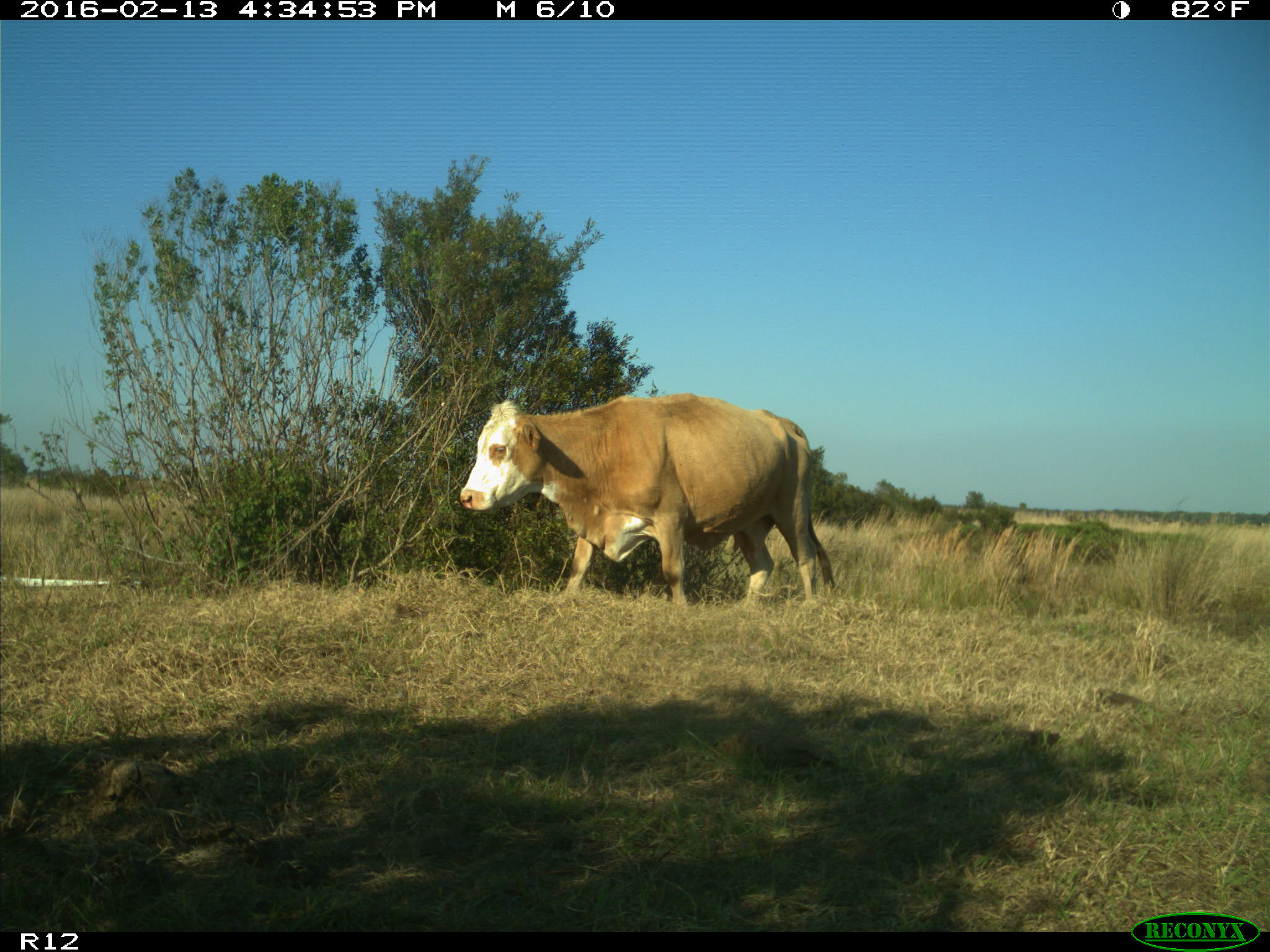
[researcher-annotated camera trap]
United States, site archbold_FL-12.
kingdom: Animalia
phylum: Chordata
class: Mammalia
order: Artiodactyla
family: Bovidae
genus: Bos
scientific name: Bos taurus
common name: domestic cow